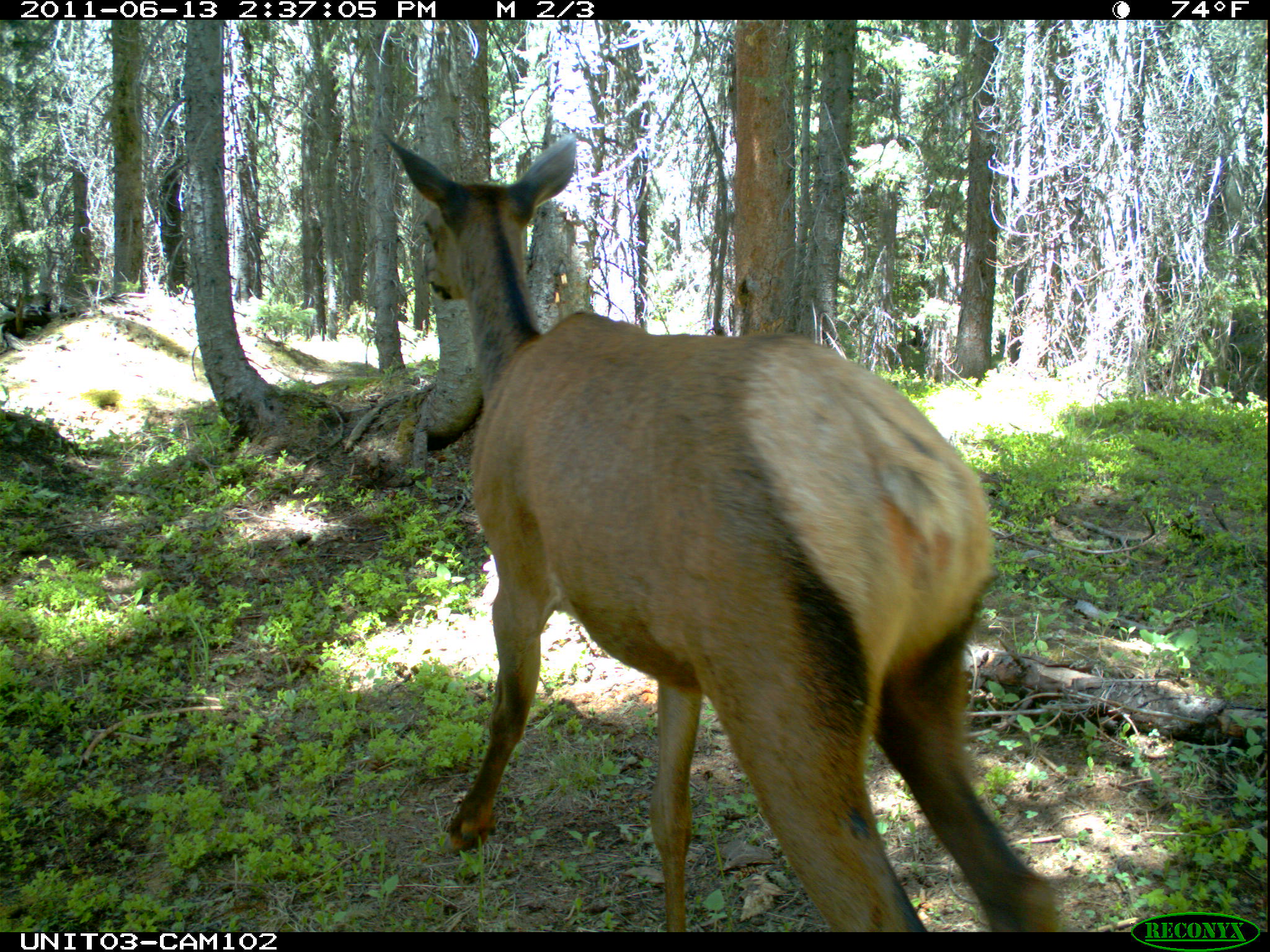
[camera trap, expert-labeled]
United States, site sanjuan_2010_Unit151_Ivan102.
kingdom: Animalia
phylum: Chordata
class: Mammalia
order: Artiodactyla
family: Cervidae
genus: Cervus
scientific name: Cervus elaphus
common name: red deer